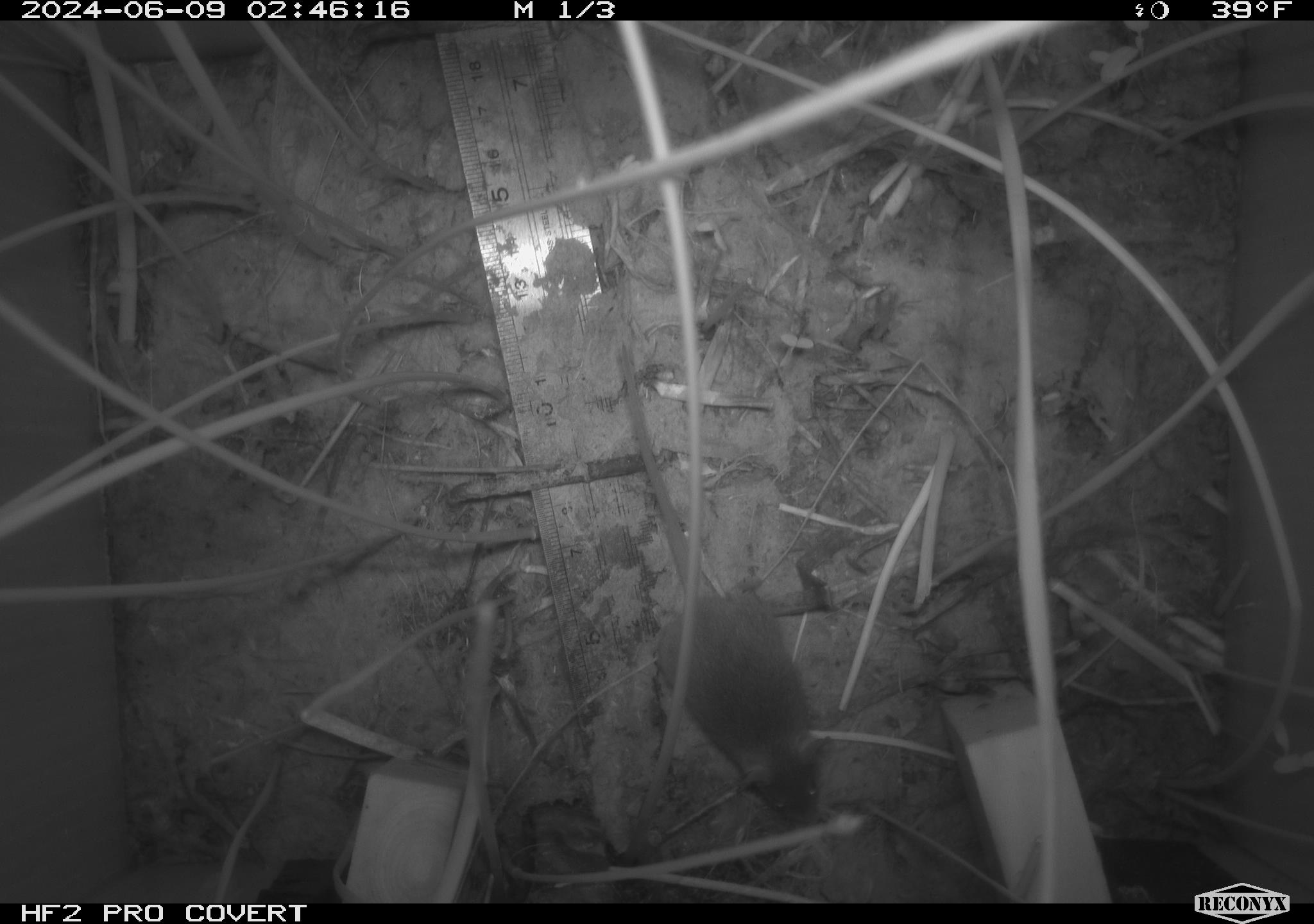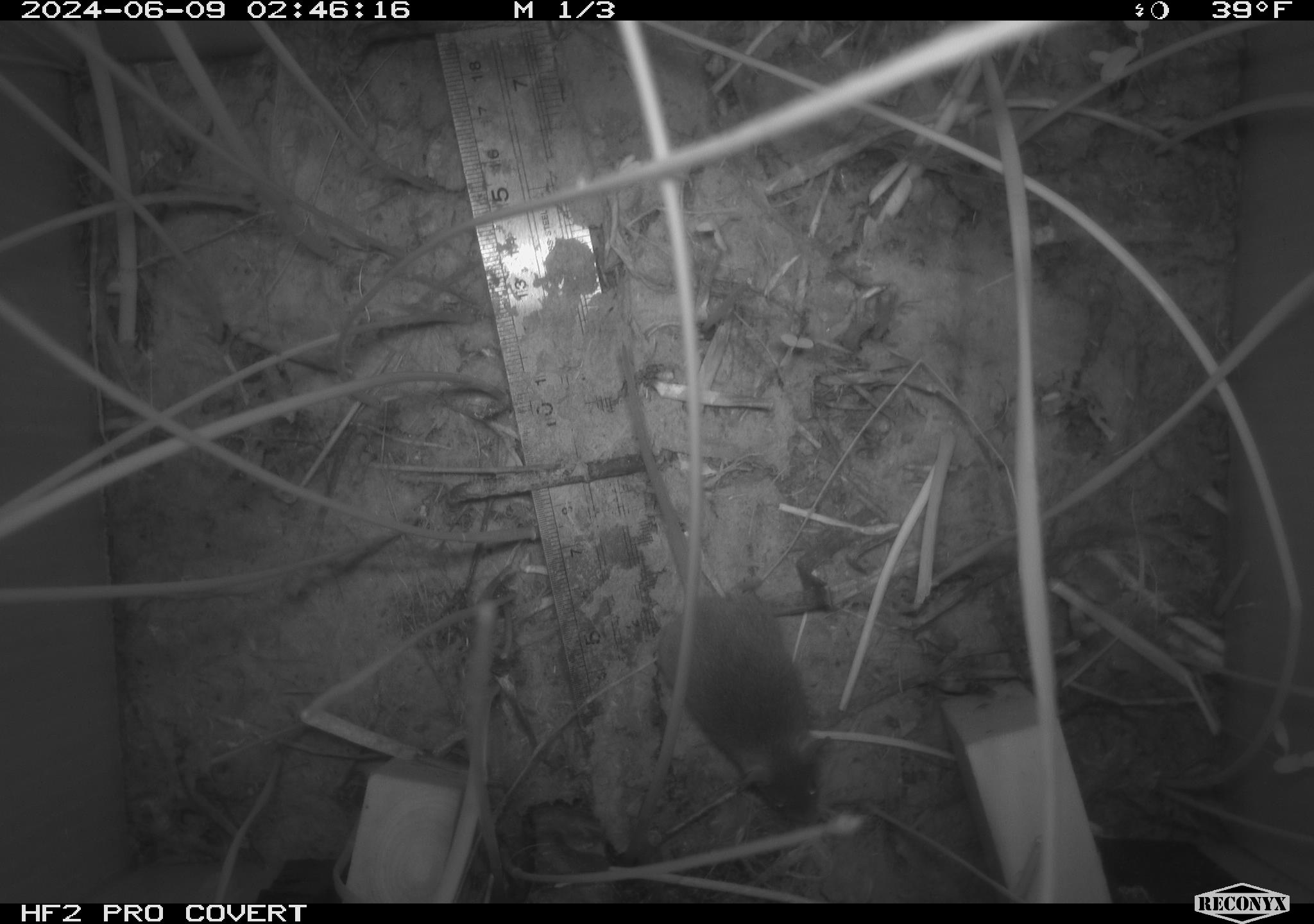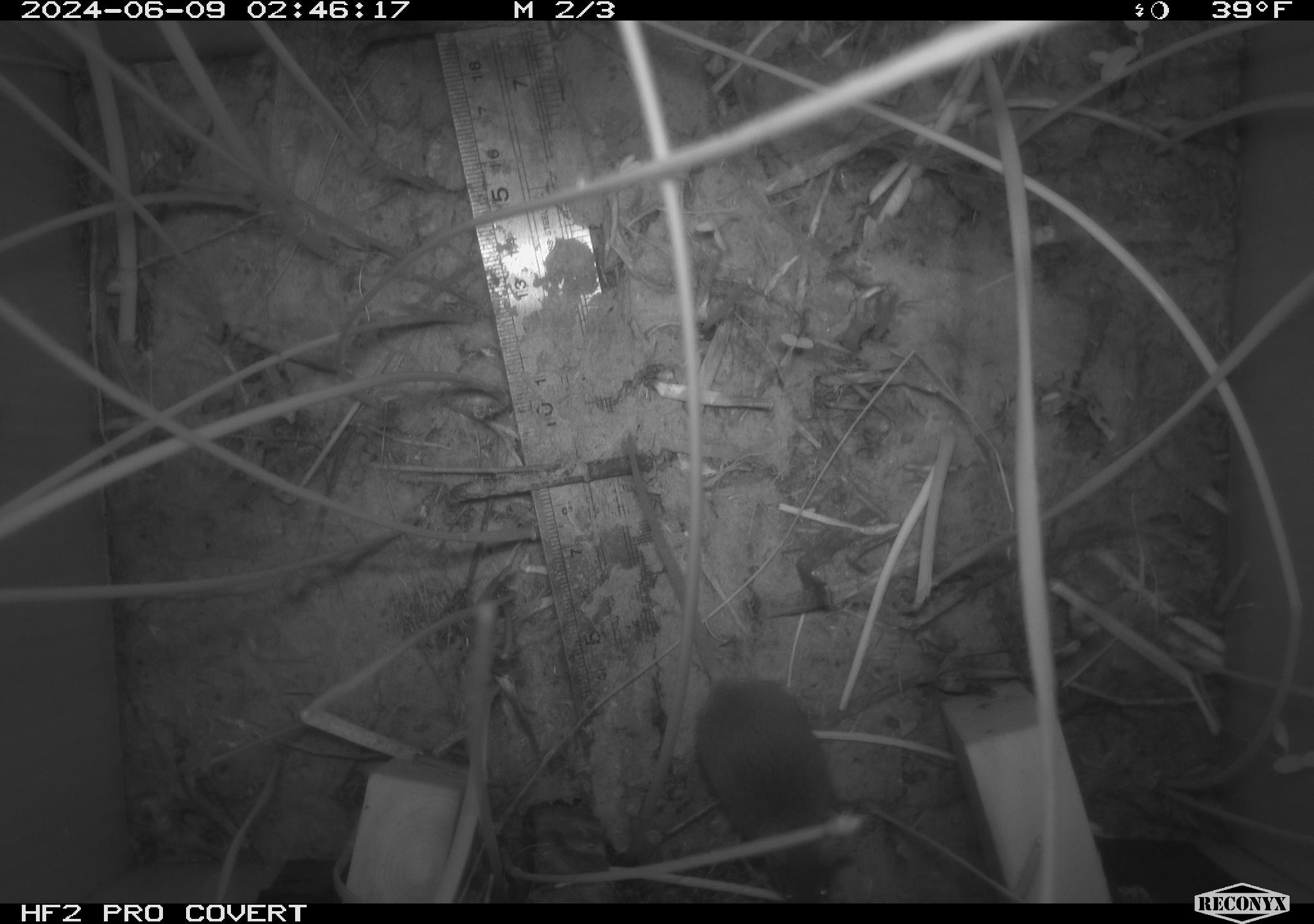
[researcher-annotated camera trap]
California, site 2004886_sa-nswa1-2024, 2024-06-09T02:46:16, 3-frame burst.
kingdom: Animalia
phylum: Chordata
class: Mammalia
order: Rodentia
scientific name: Rodentia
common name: rodent